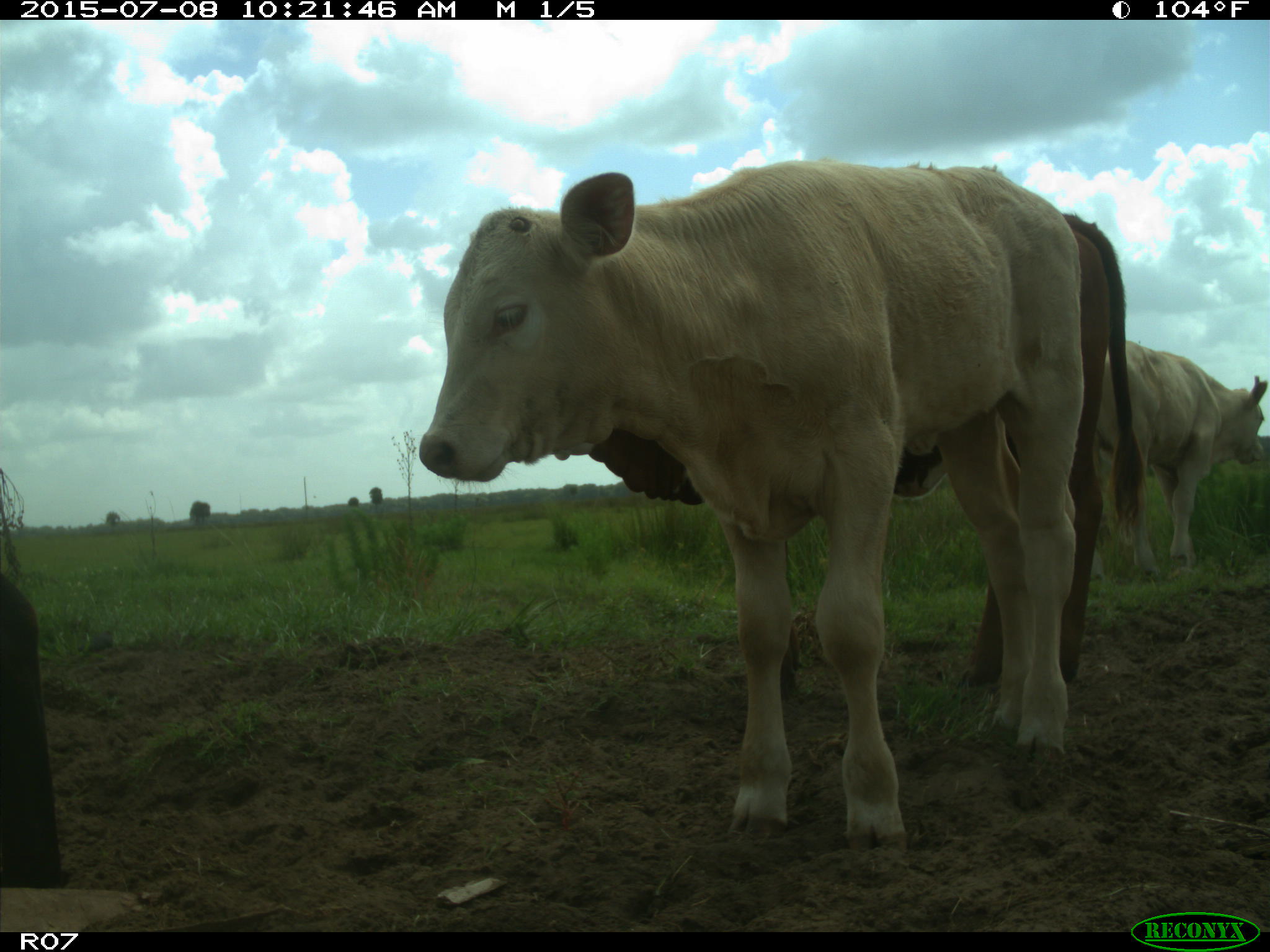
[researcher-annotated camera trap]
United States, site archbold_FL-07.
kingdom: Animalia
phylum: Chordata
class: Mammalia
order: Artiodactyla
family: Bovidae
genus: Bos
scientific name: Bos taurus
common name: domestic cow